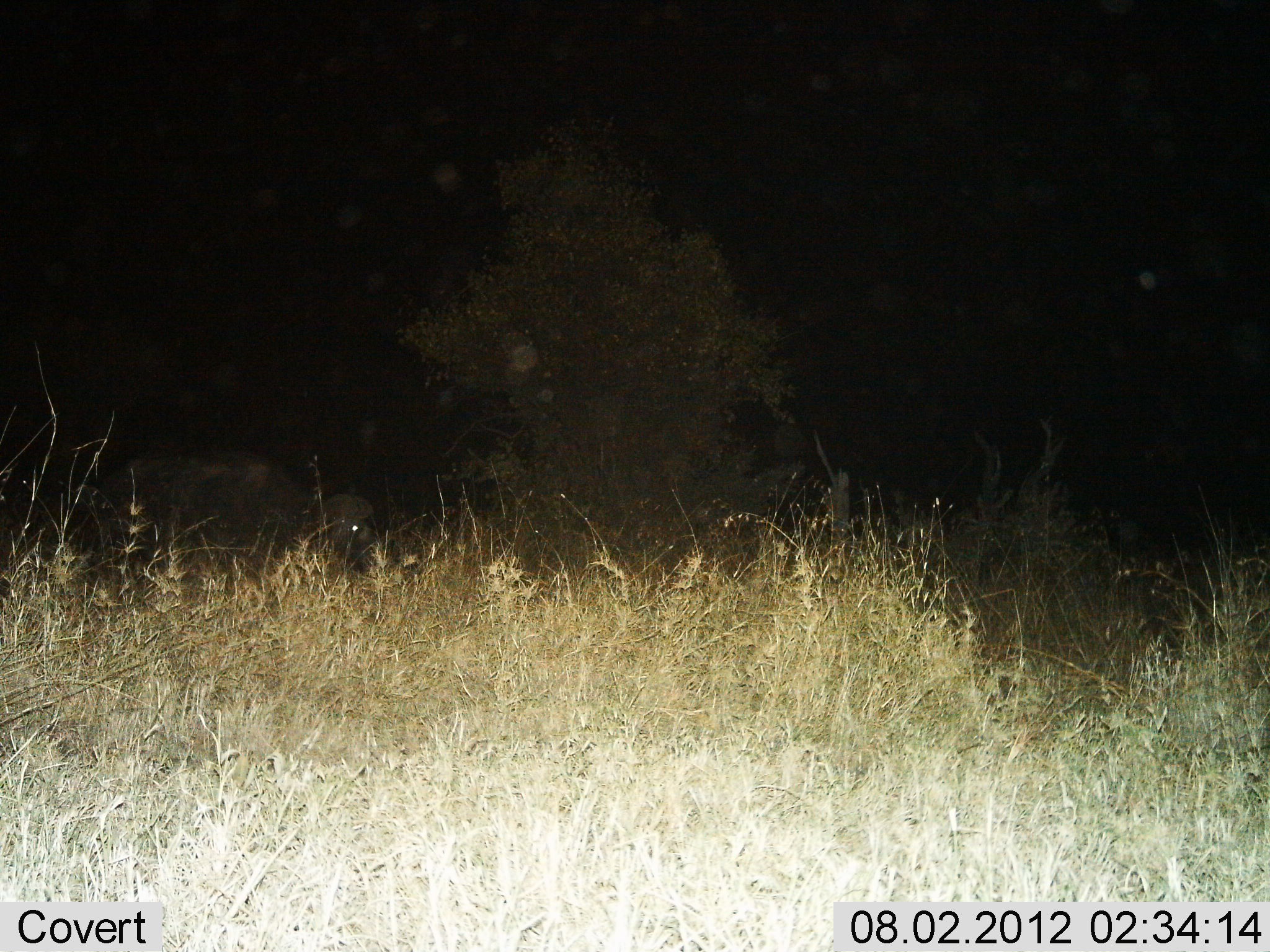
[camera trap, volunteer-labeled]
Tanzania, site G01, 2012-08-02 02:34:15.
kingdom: Animalia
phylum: Chordata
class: Mammalia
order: Artiodactyla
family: Bovidae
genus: Syncerus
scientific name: Syncerus caffer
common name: cape buffalo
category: buffalo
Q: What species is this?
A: Buffalo (cape buffalo) (Syncerus caffer).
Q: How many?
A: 1.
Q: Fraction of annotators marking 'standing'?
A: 62%.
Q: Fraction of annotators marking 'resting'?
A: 0%.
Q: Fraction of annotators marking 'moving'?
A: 25%.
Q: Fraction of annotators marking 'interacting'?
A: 0%.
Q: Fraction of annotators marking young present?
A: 0%.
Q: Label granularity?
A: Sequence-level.